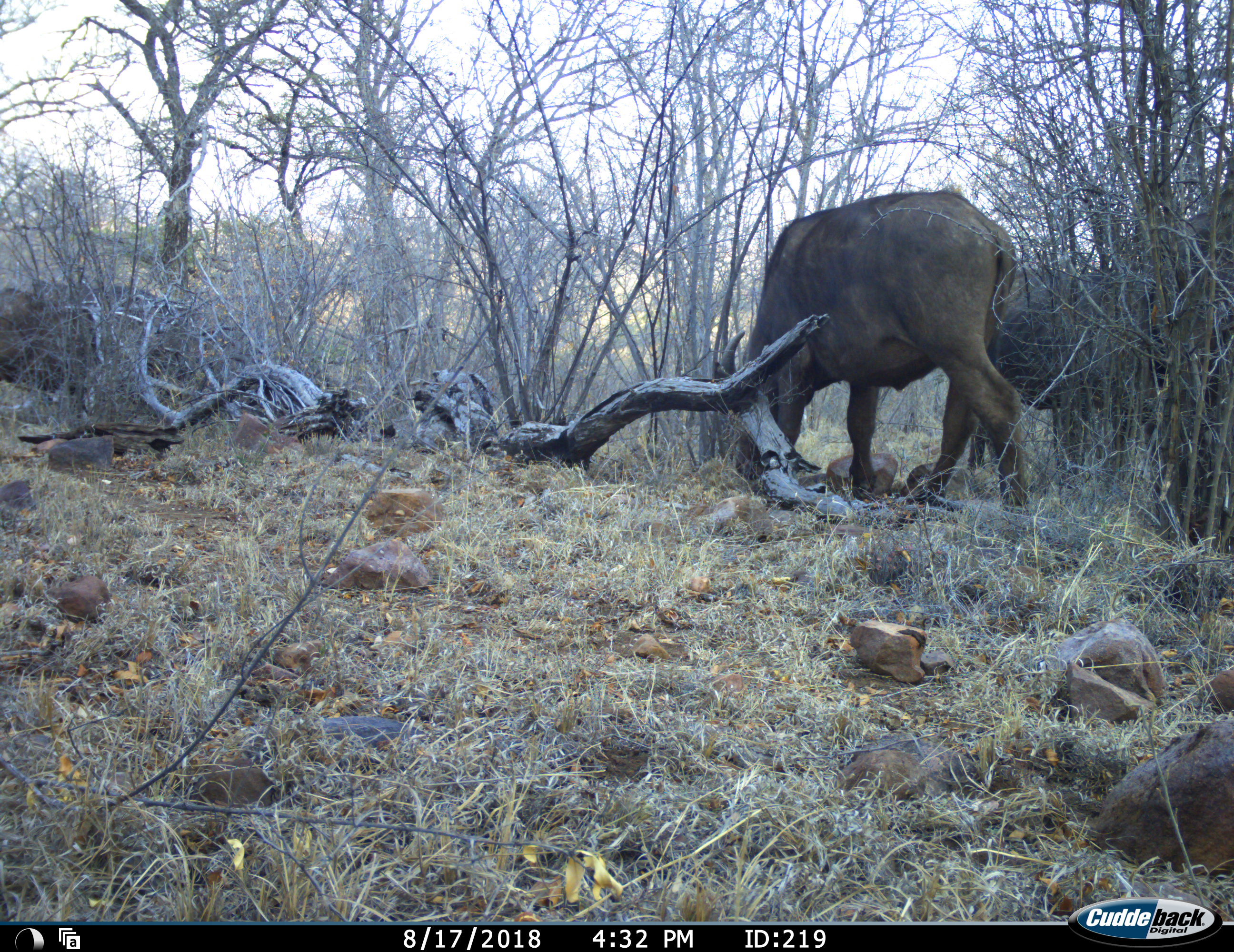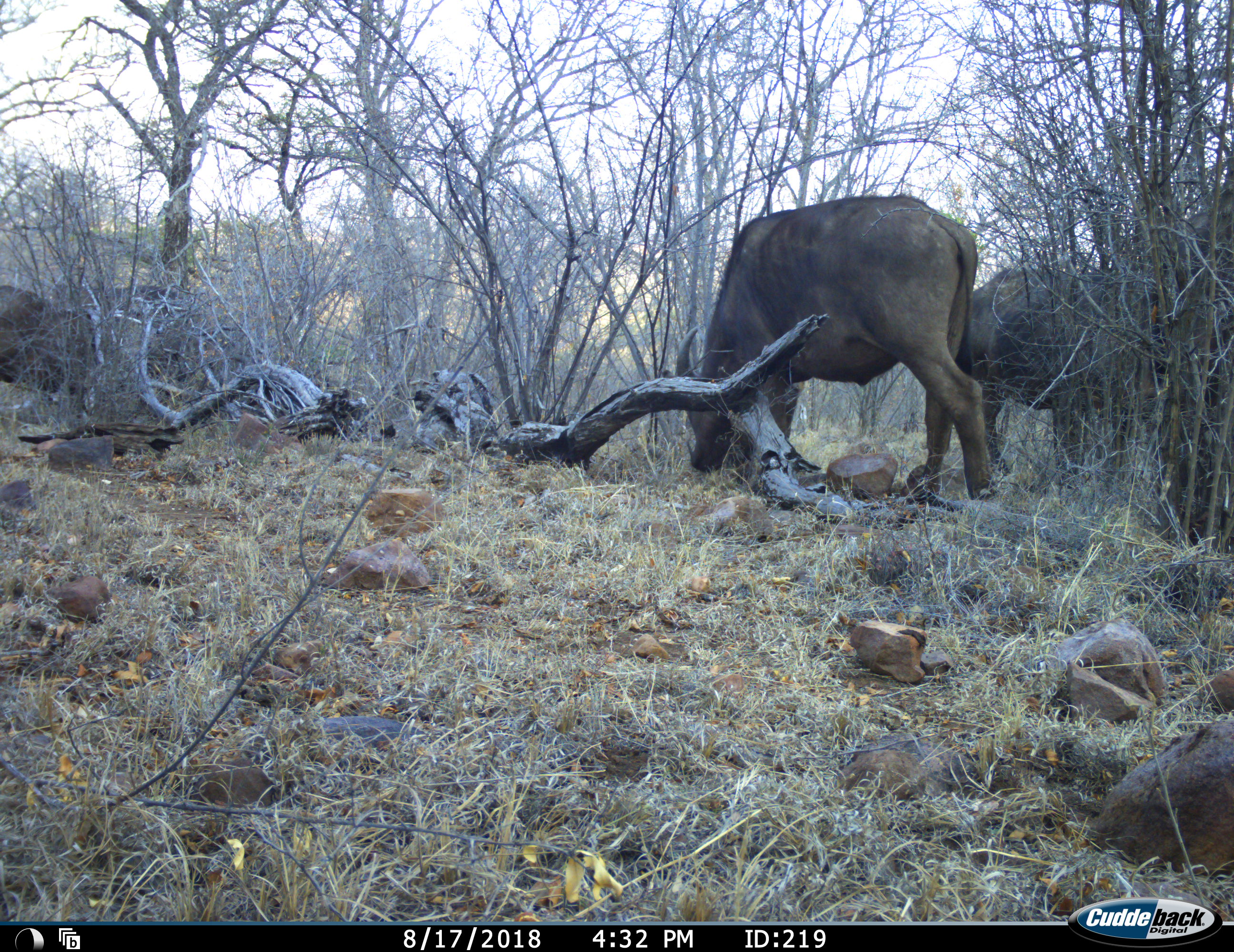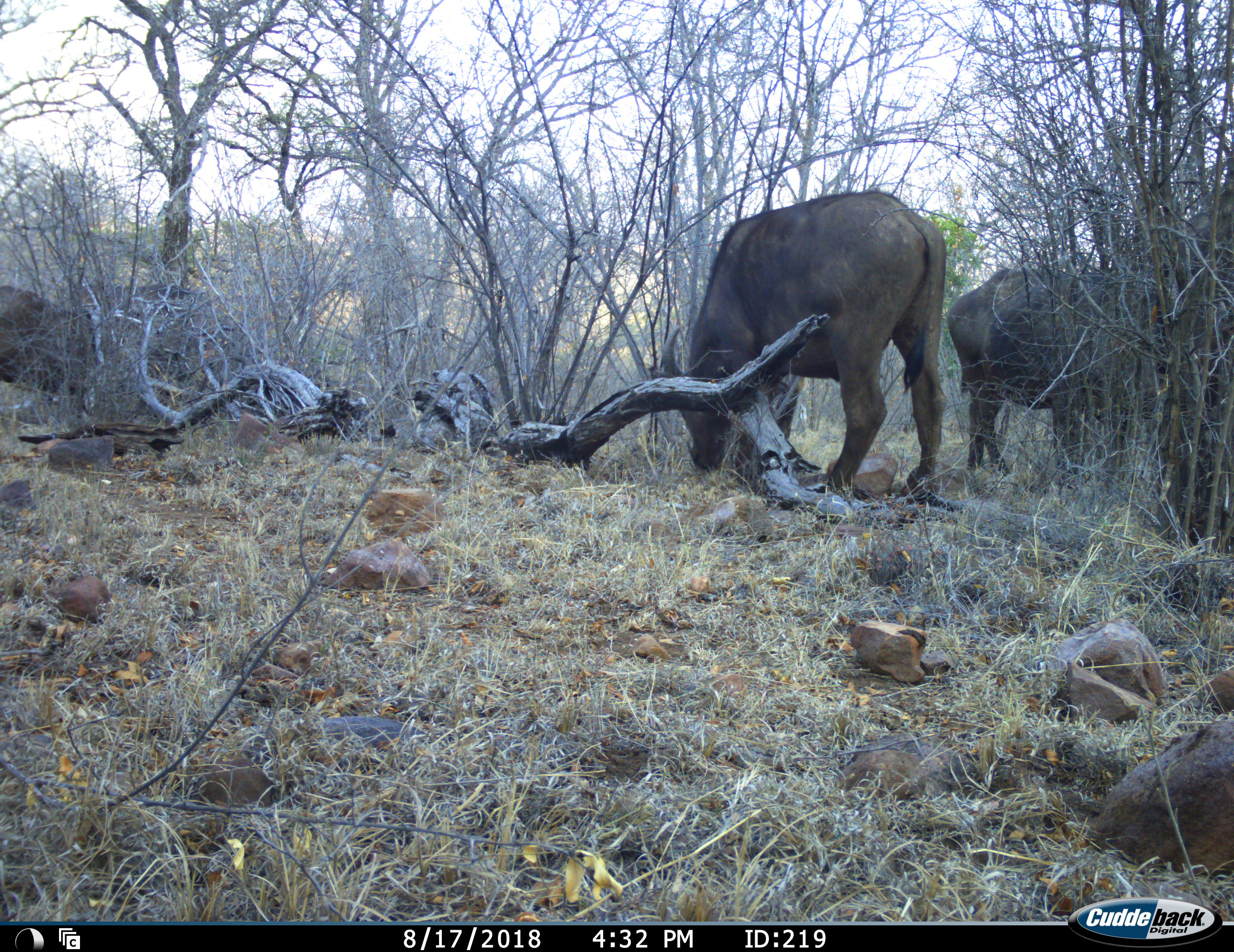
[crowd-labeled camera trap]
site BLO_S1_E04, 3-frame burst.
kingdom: Animalia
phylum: Chordata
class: Mammalia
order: Artiodactyla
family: Bovidae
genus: Syncerus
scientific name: Syncerus caffer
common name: african buffalo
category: buffalo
Buffalo (african buffalo) (Syncerus caffer), count 4. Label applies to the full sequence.